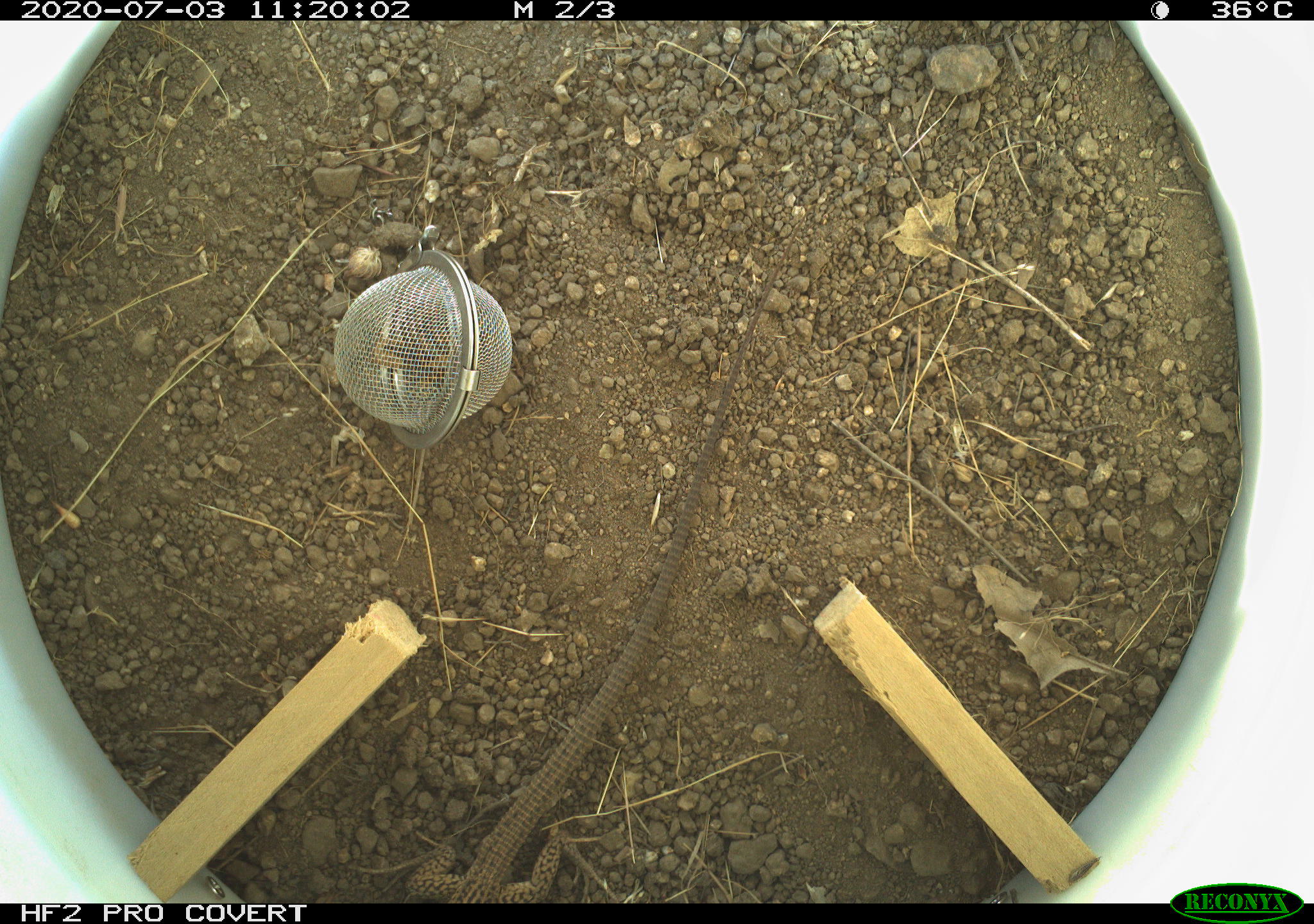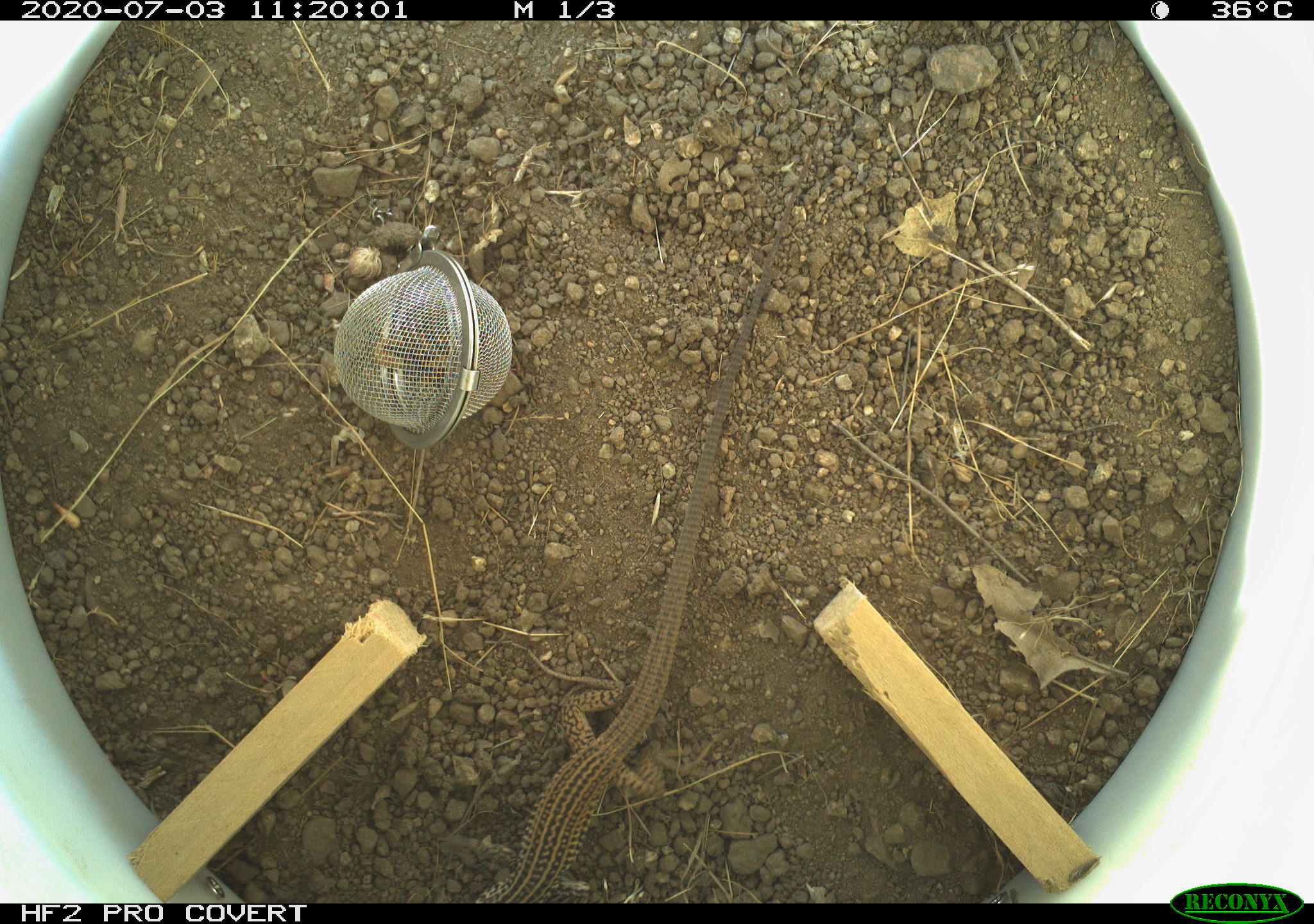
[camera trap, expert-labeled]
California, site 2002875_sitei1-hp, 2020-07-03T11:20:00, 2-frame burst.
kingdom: Animalia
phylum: Chordata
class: Reptilia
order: Squamata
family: Teiidae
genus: Aspidoscelis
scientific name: Aspidoscelis tigris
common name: western whiptail